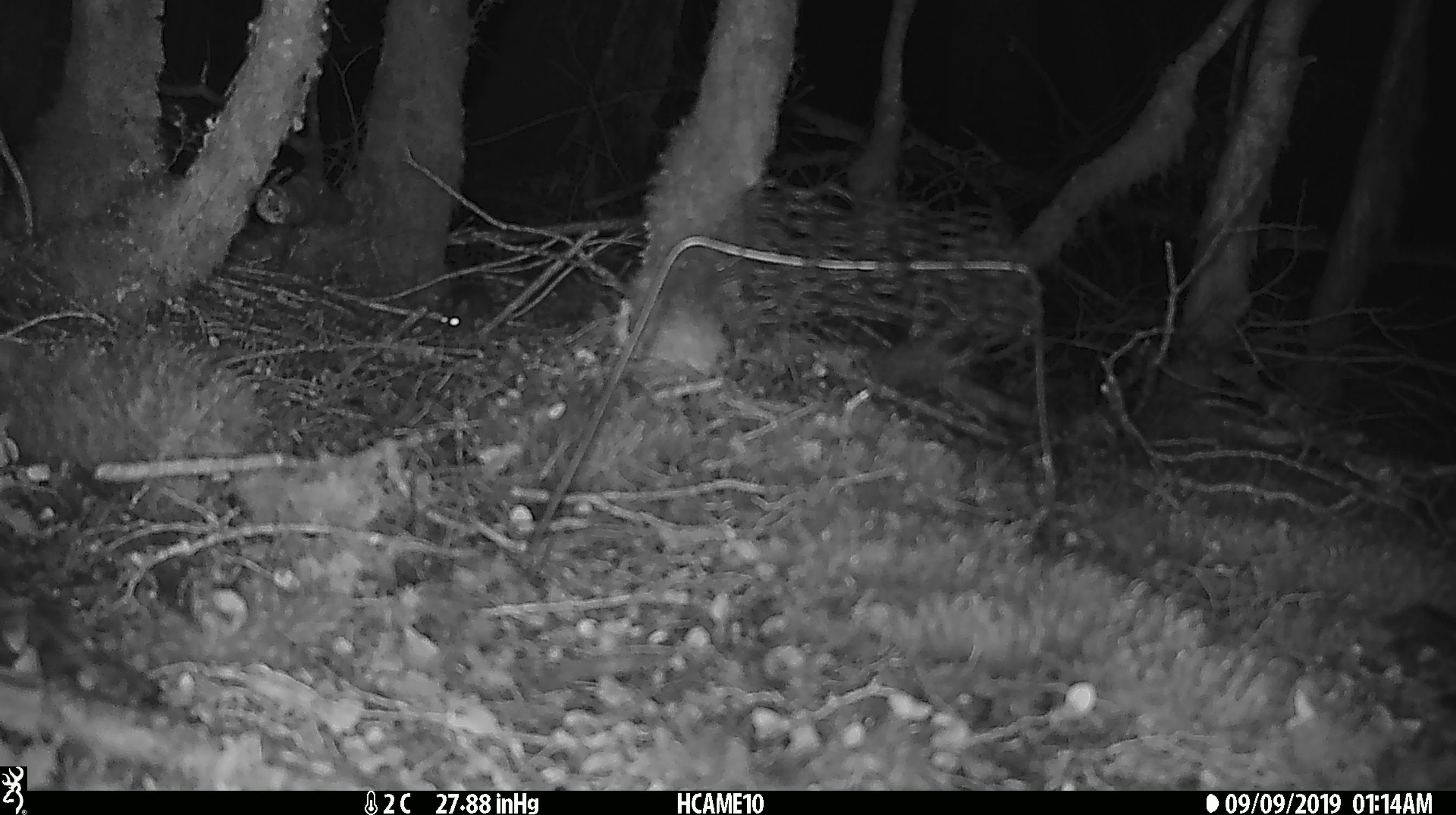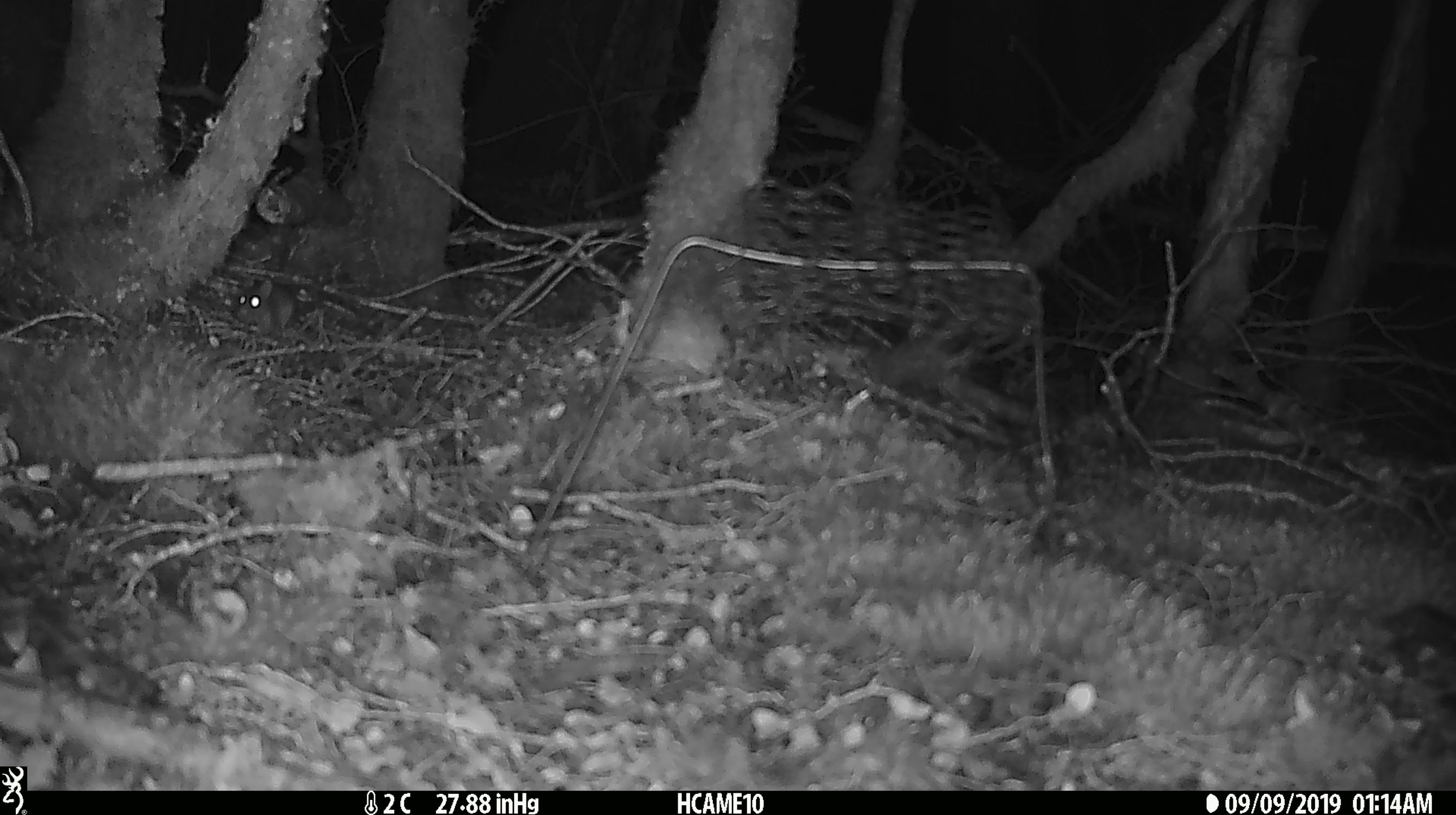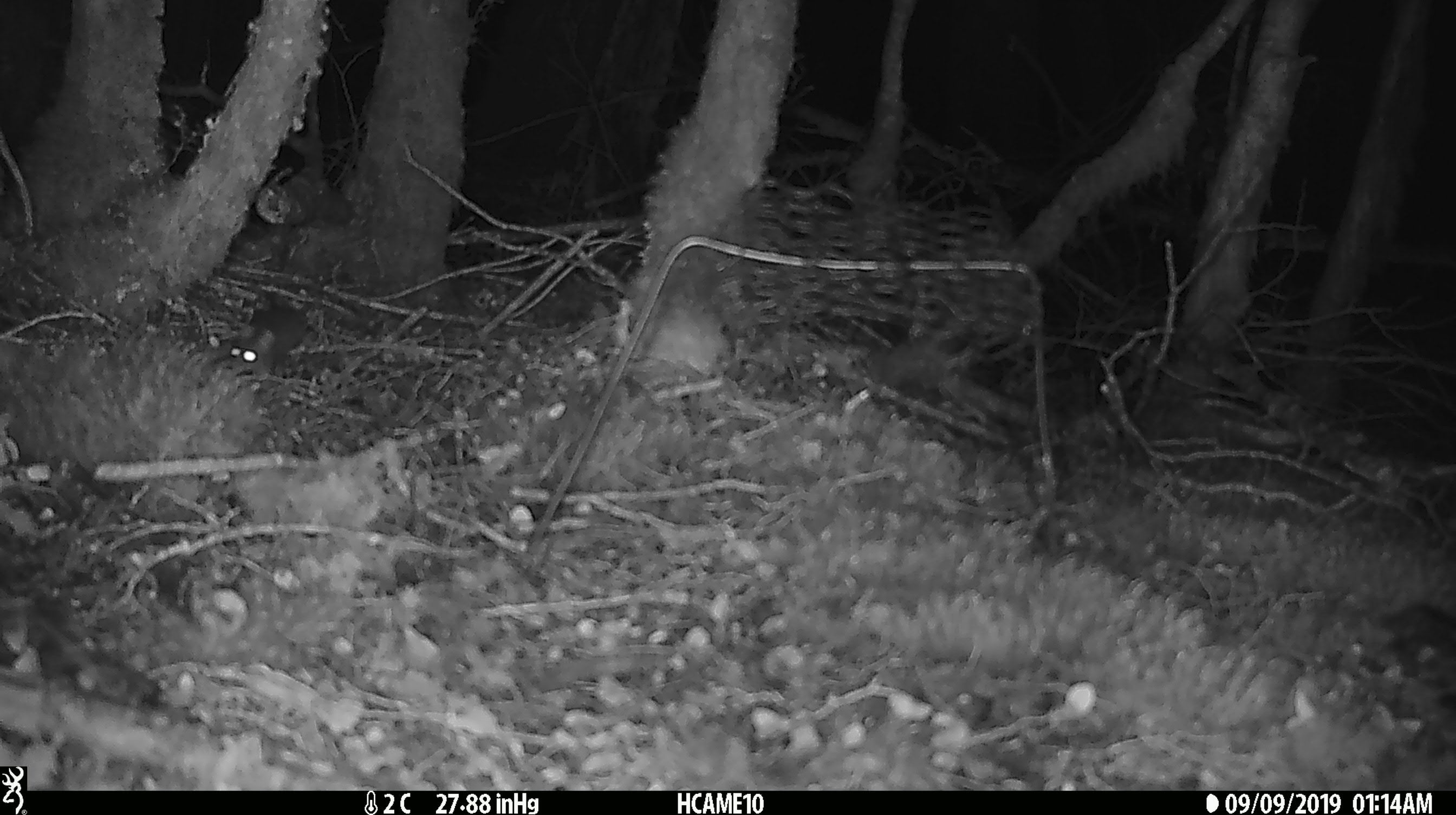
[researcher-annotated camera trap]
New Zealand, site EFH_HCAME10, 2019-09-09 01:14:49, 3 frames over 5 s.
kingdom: Animalia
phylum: Chordata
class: Mammalia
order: Rodentia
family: Muridae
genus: Mus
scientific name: Mus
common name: mouse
Mouse (Mus).